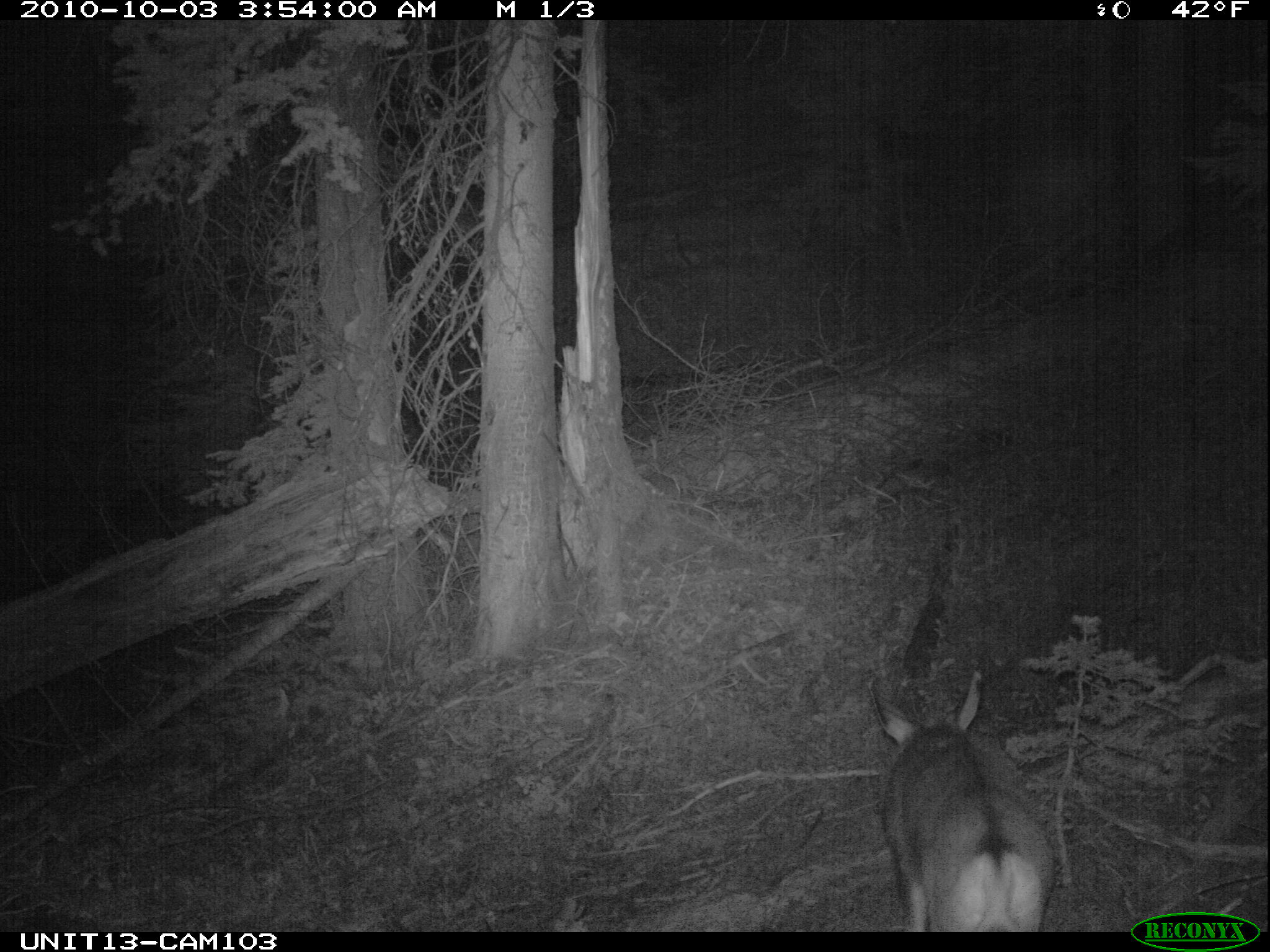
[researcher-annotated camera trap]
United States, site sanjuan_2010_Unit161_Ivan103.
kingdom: Animalia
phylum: Chordata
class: Mammalia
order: Artiodactyla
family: Cervidae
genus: Odocoileus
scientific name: Odocoileus hemionus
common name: mule deer